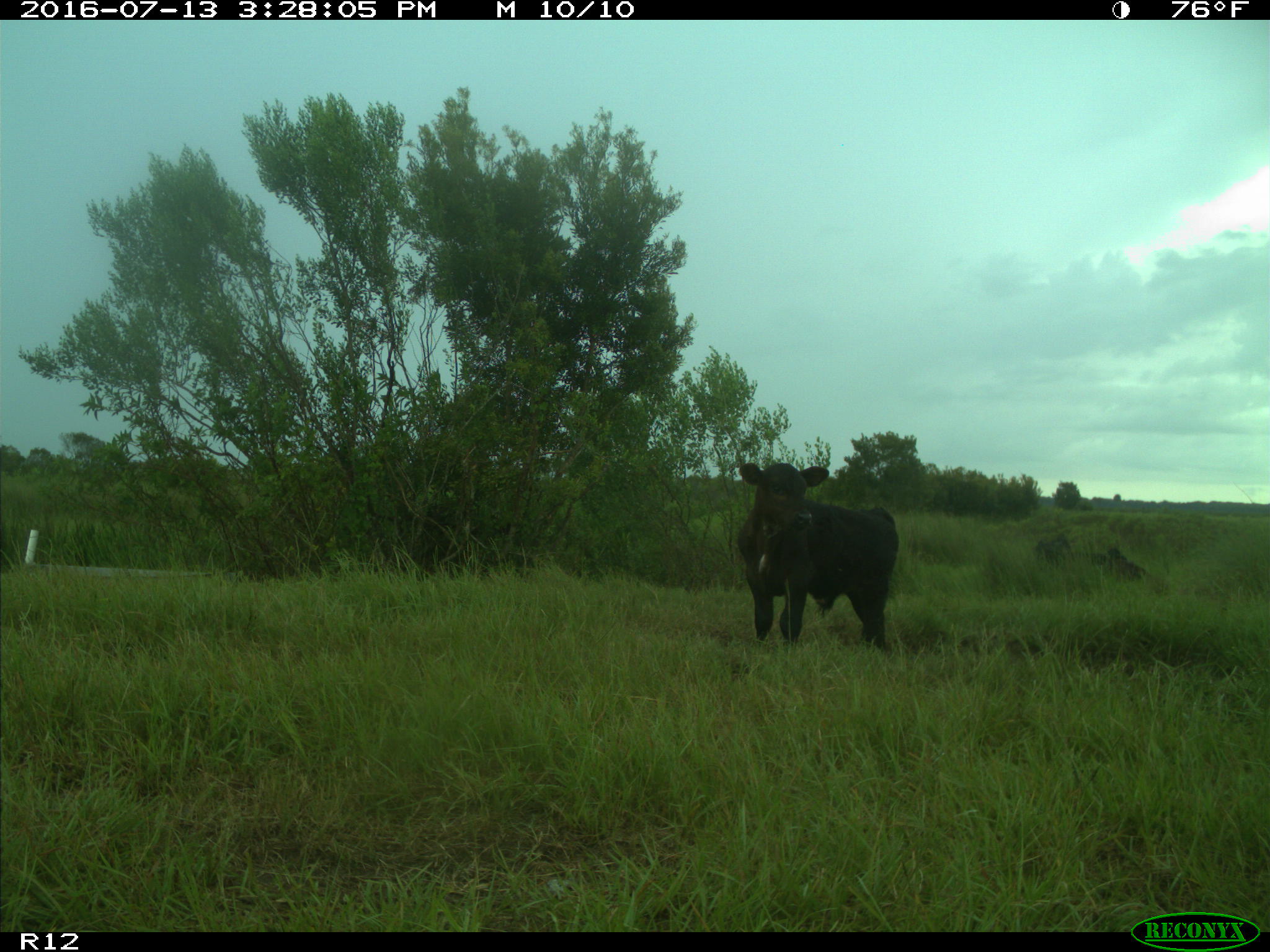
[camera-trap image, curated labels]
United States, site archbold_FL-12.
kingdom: Animalia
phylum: Chordata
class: Mammalia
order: Artiodactyla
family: Bovidae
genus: Bos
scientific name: Bos taurus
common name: domestic cow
Bos taurus (domestic cow).